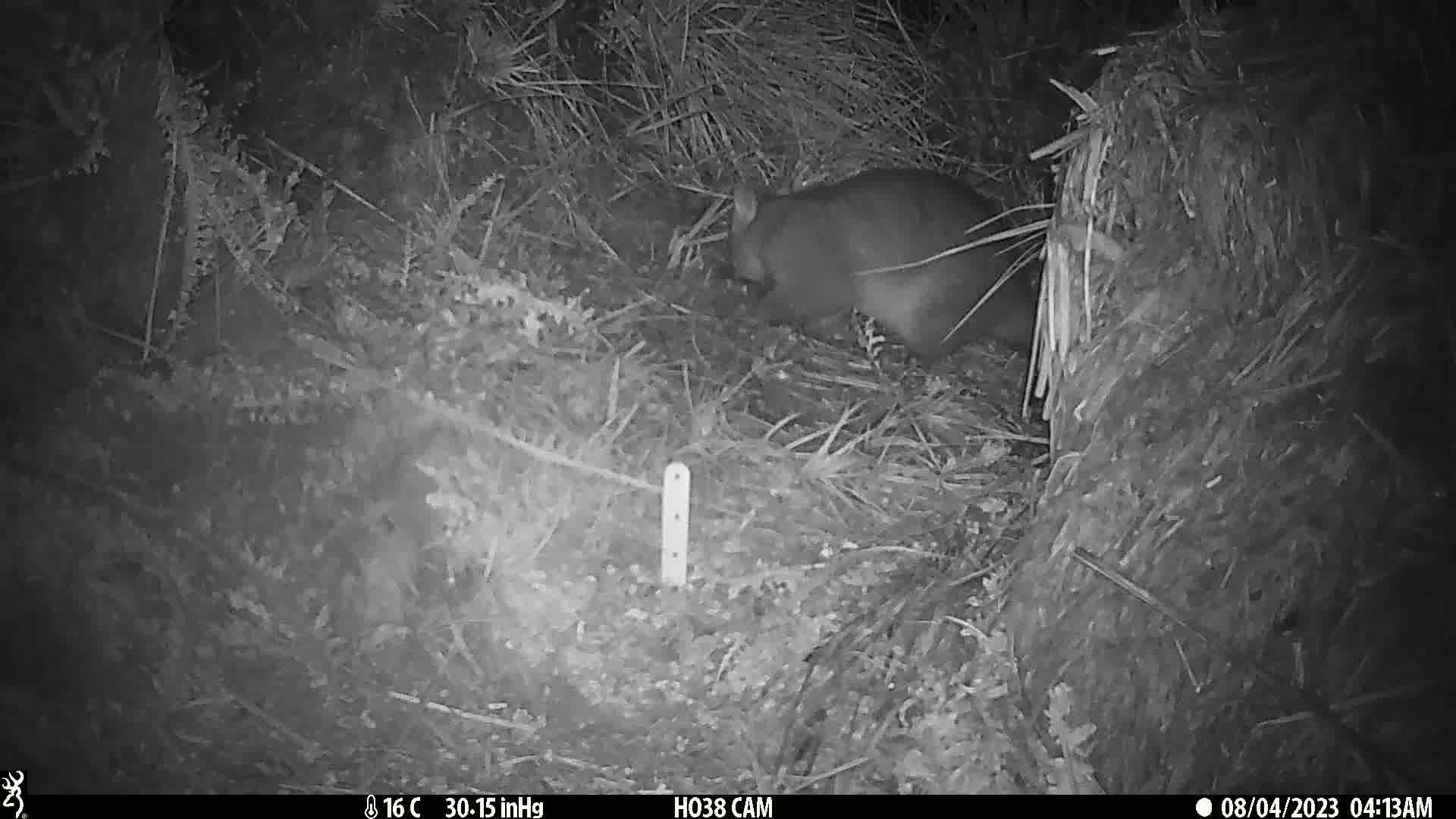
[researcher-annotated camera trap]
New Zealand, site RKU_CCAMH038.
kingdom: Animalia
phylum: Chordata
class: Mammalia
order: Diprotodontia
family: Phalangeridae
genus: Trichosurus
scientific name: Trichosurus vulpecula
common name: common brushtail possum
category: possum